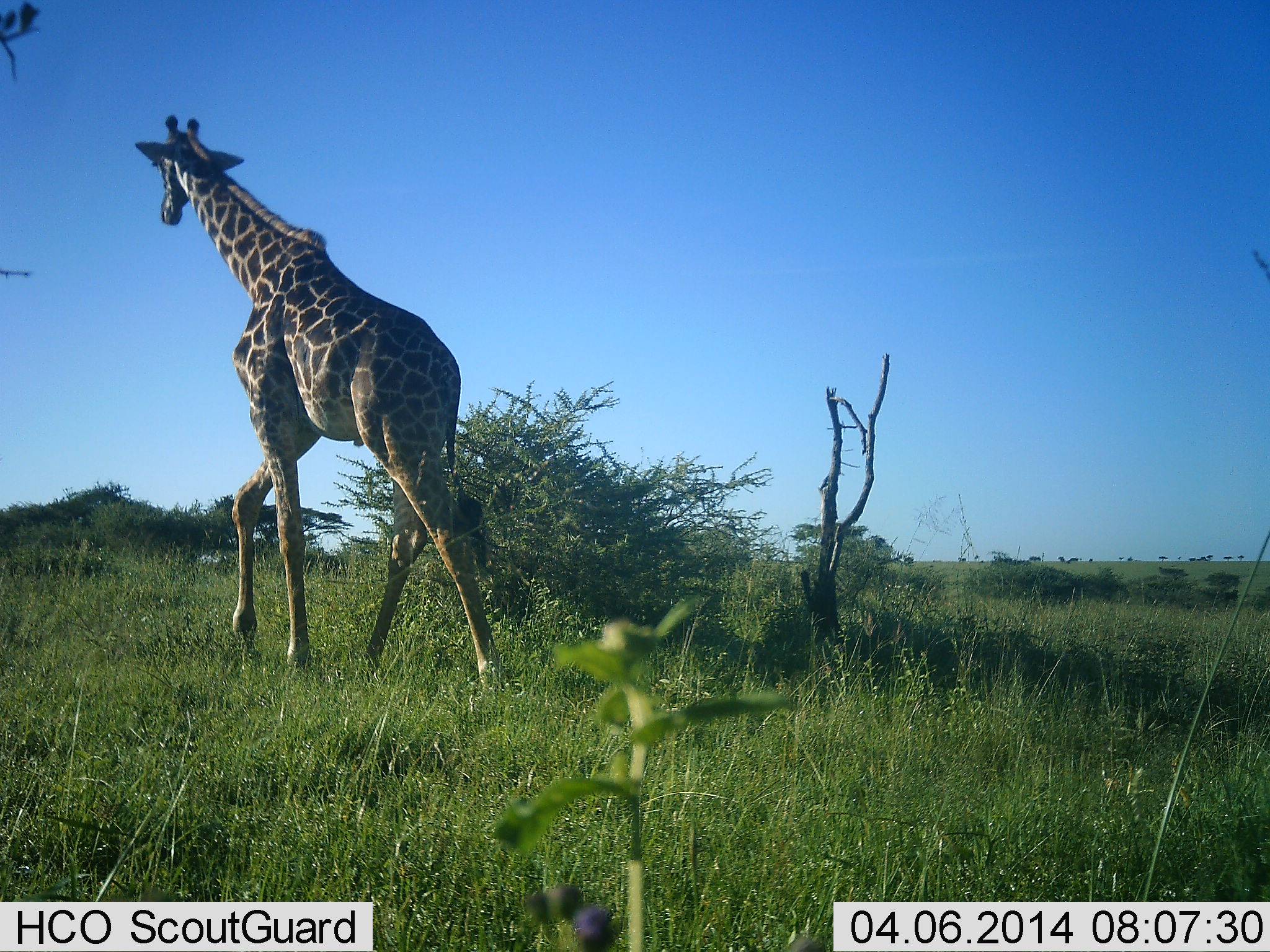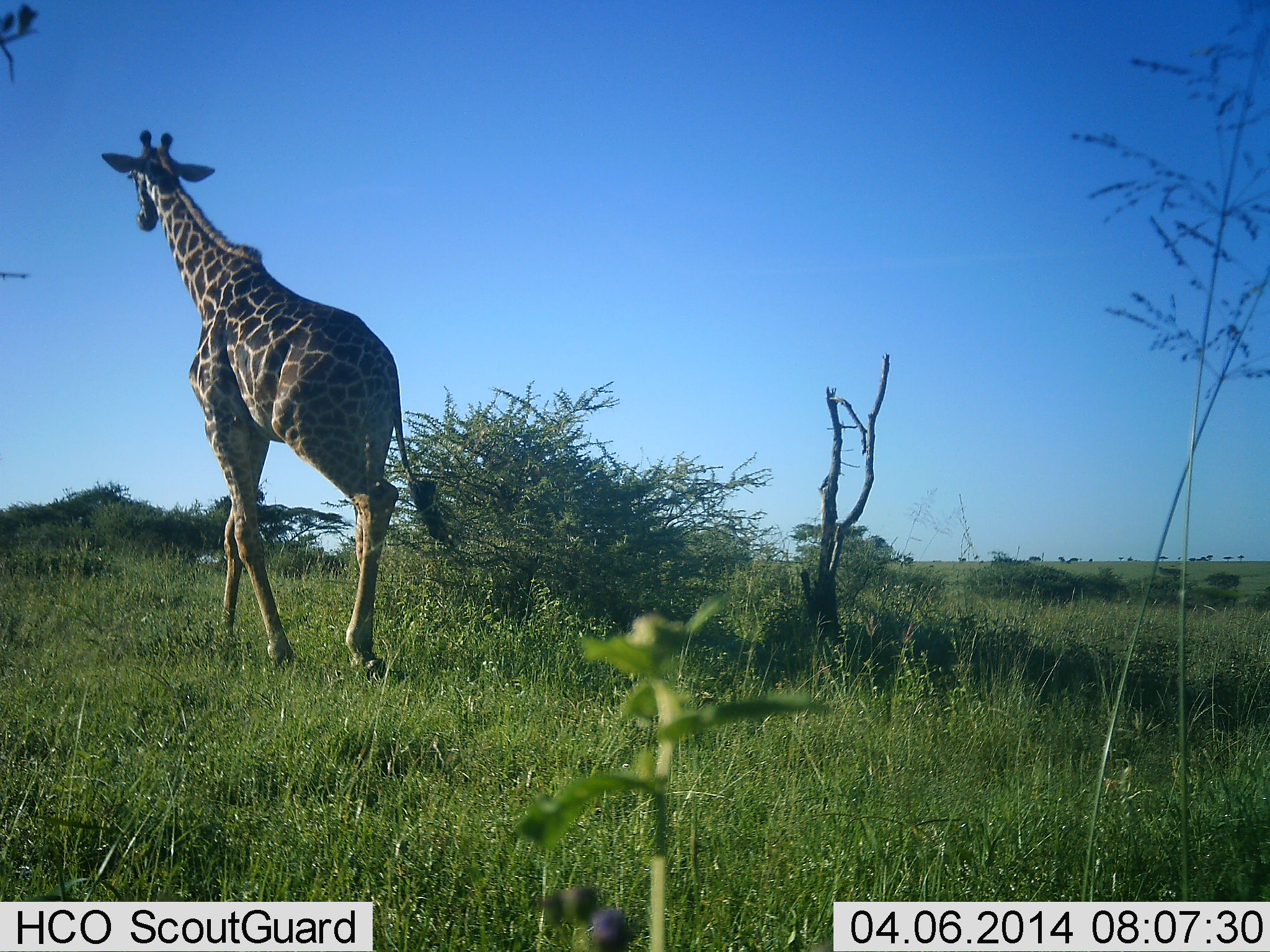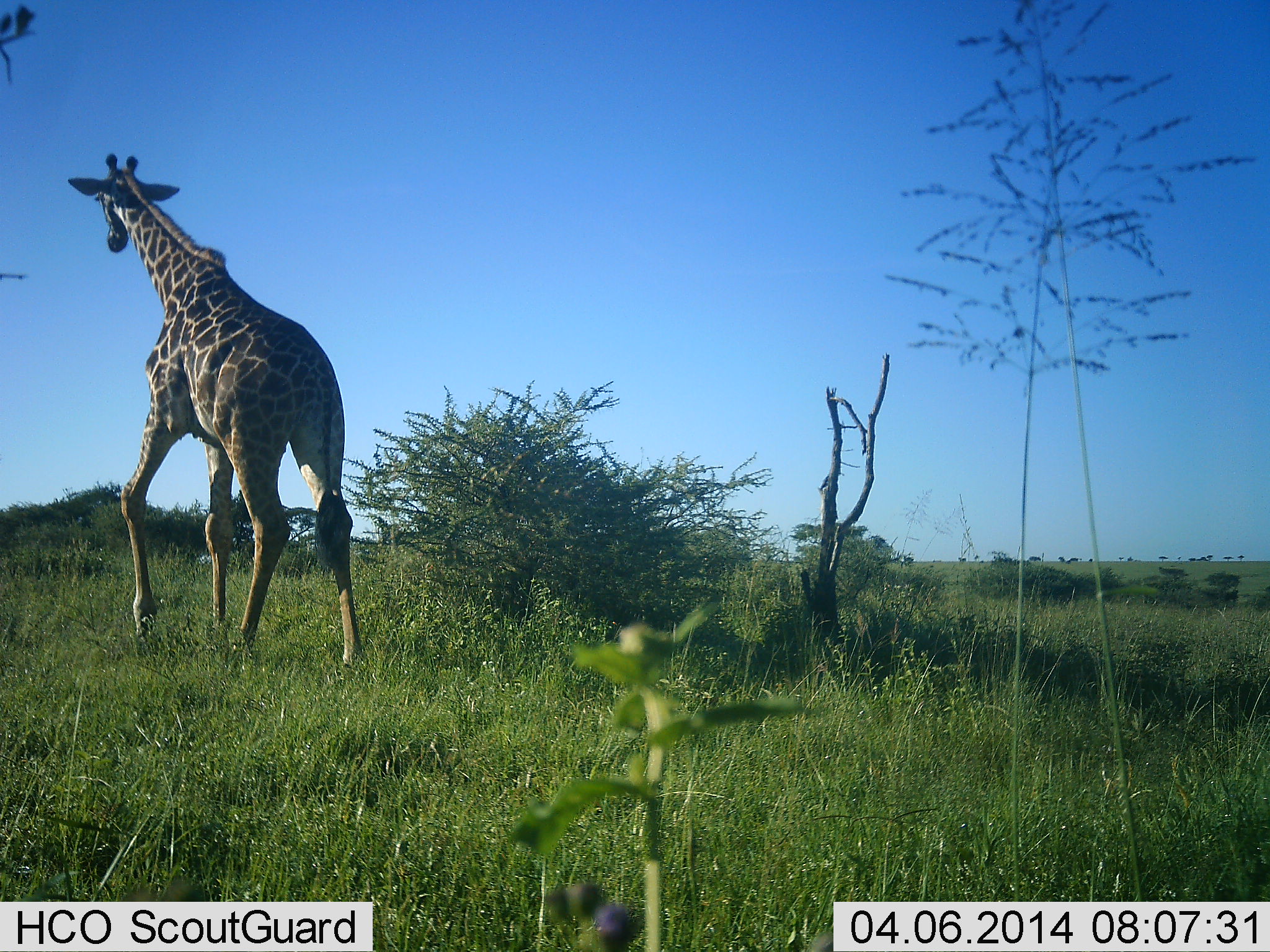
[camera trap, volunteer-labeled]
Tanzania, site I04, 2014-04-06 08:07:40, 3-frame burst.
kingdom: Animalia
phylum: Chordata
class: Mammalia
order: Artiodactyla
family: Giraffidae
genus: Giraffa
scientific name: Giraffa camelopardalis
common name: giraffe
Giraffe (Giraffa camelopardalis), count 1. Behavior (volunteer vote fractions): standing 10%, resting 0%, moving 96%, interacting 0%. Young present (vote fraction): 0%. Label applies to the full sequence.